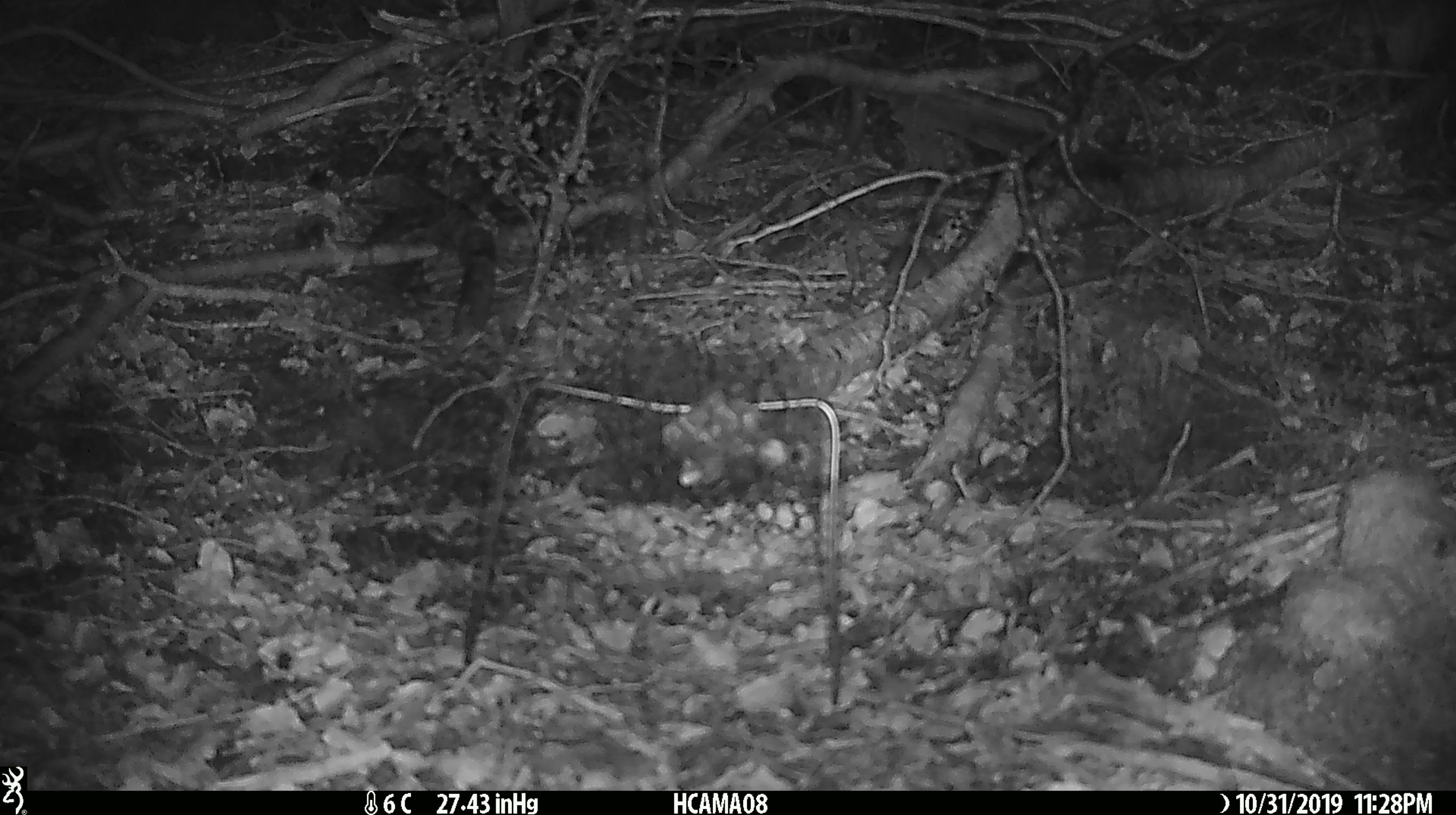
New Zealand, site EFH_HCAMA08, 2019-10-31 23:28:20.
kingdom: Animalia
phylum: Chordata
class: Mammalia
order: Rodentia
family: Muridae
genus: Mus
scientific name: Mus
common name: mouse